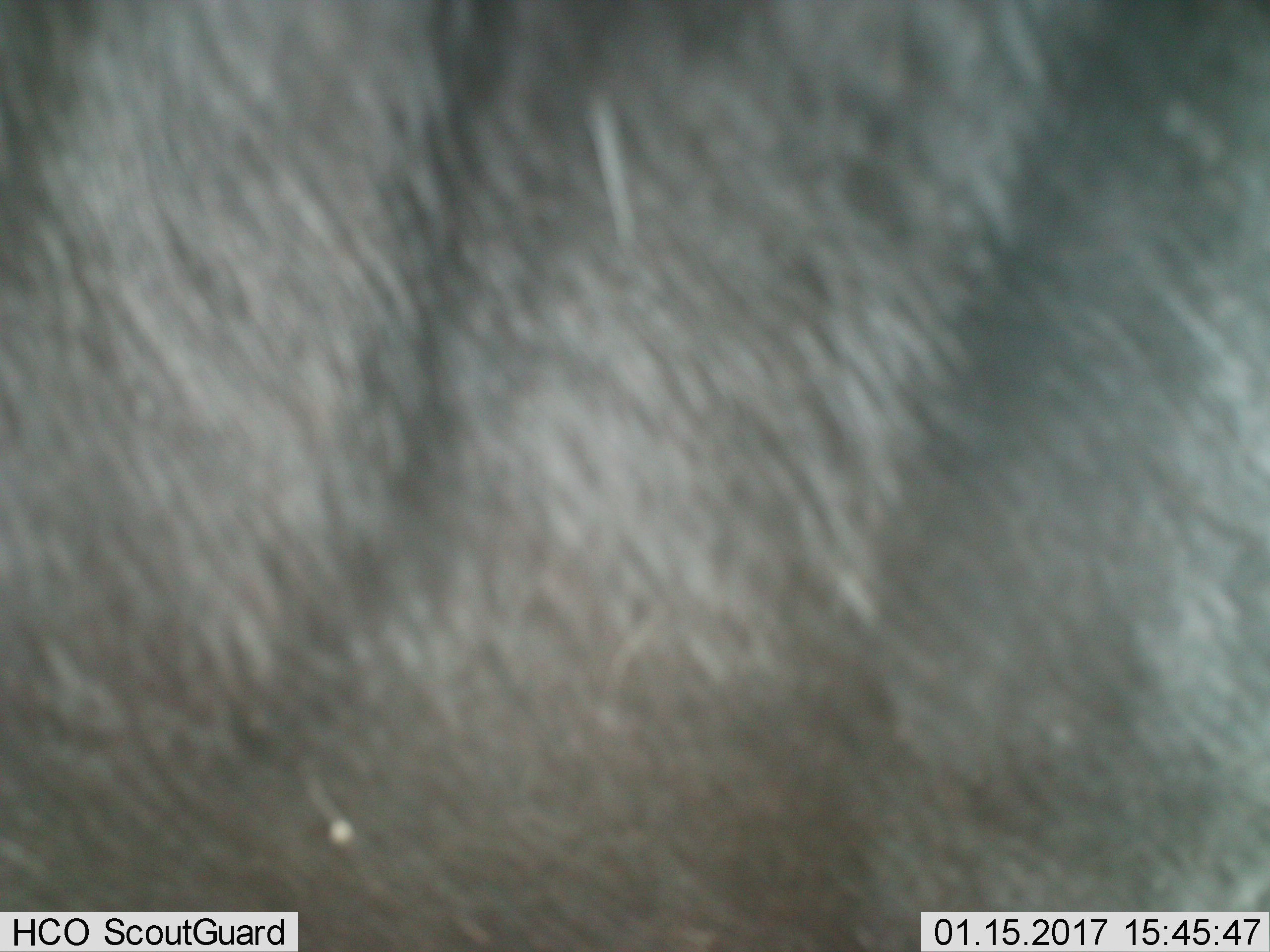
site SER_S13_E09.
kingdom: Animalia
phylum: Chordata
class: Mammalia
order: Artiodactyla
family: Bovidae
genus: Connochaetes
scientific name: Connochaetes taurinus taurinus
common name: blue wildebeest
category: wildebeestblue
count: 1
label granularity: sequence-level